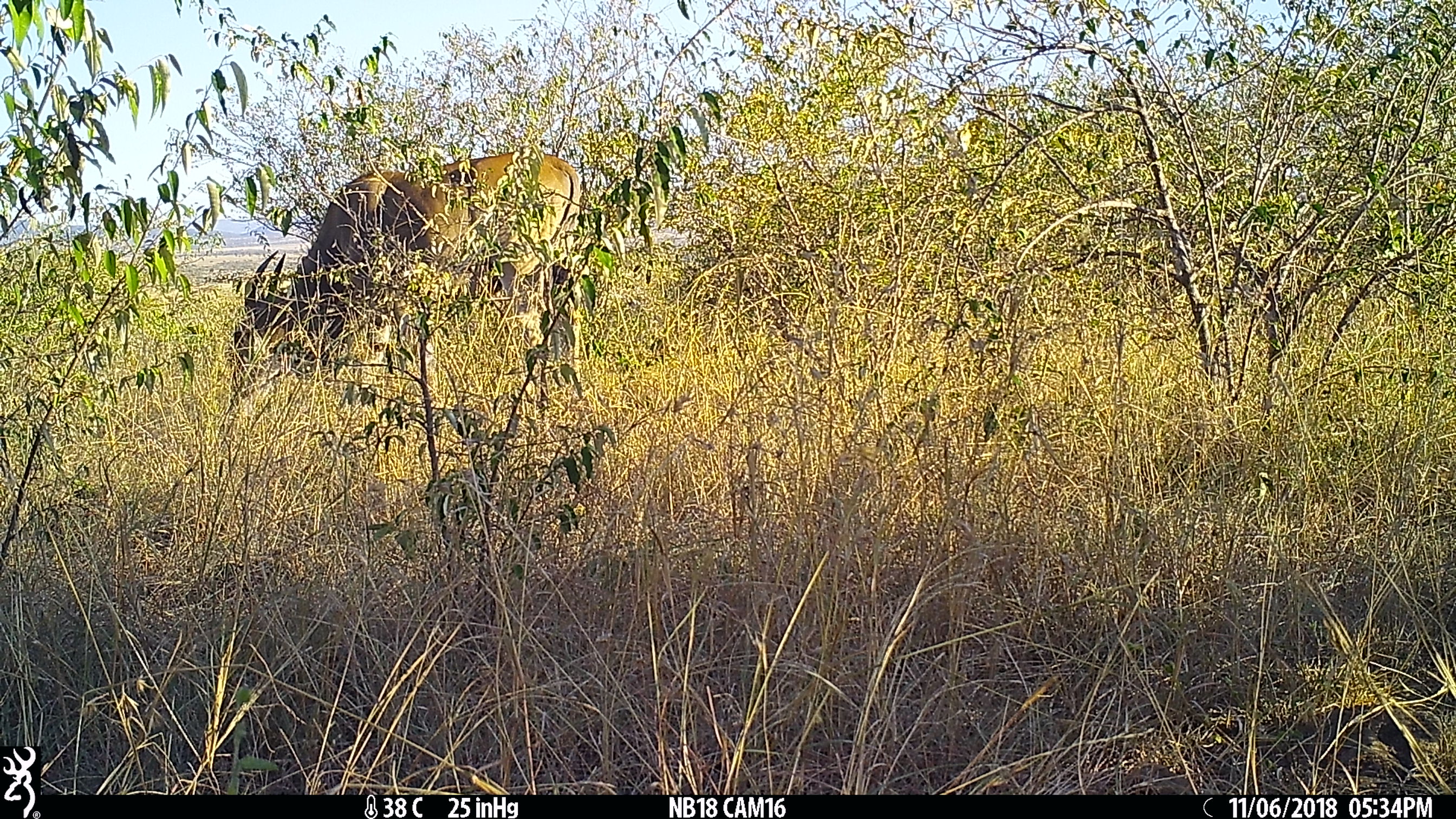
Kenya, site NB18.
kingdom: Animalia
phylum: Chordata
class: Mammalia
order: Artiodactyla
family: Bovidae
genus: Tragelaphus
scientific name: Tragelaphus oryx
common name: eland